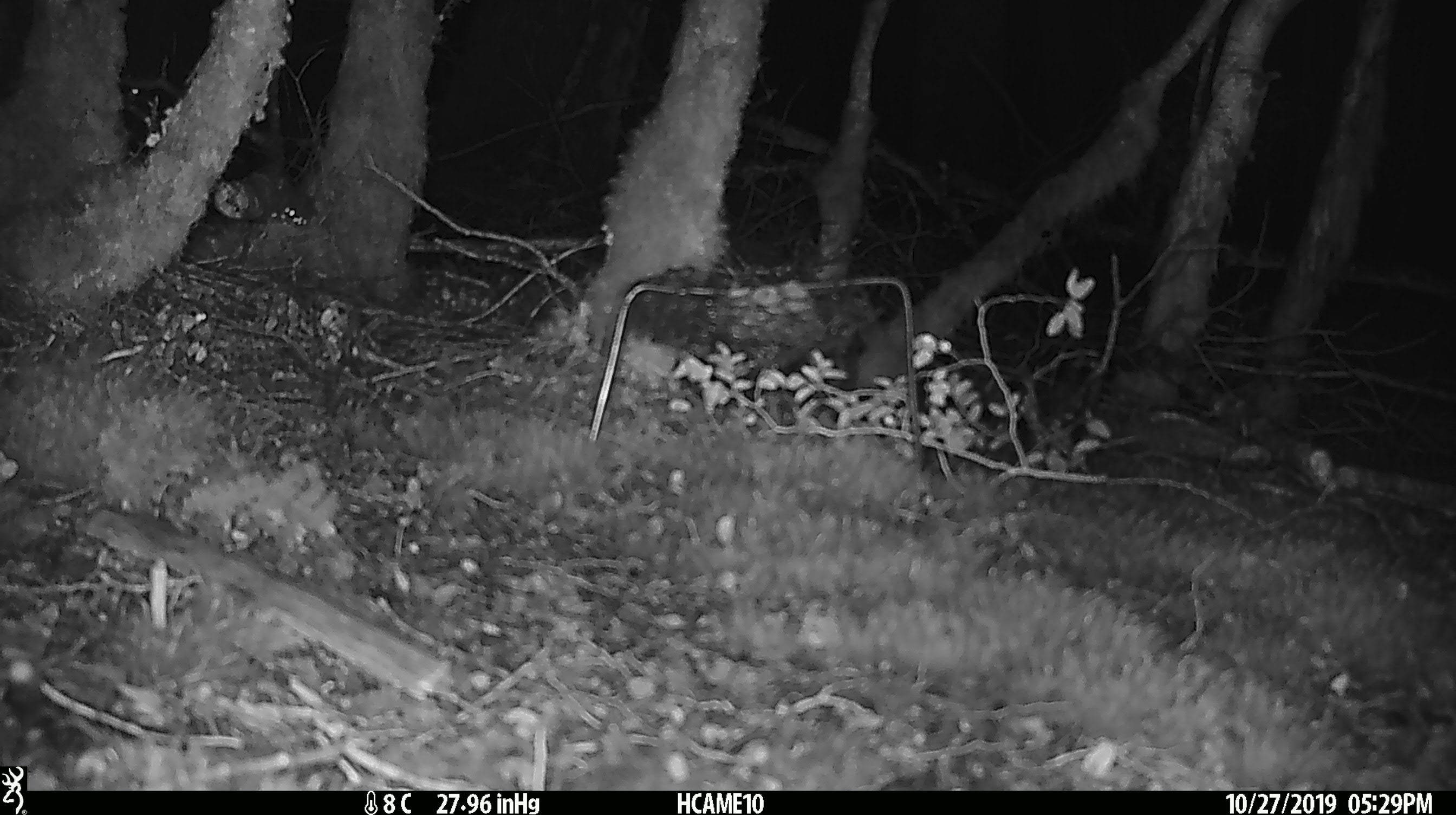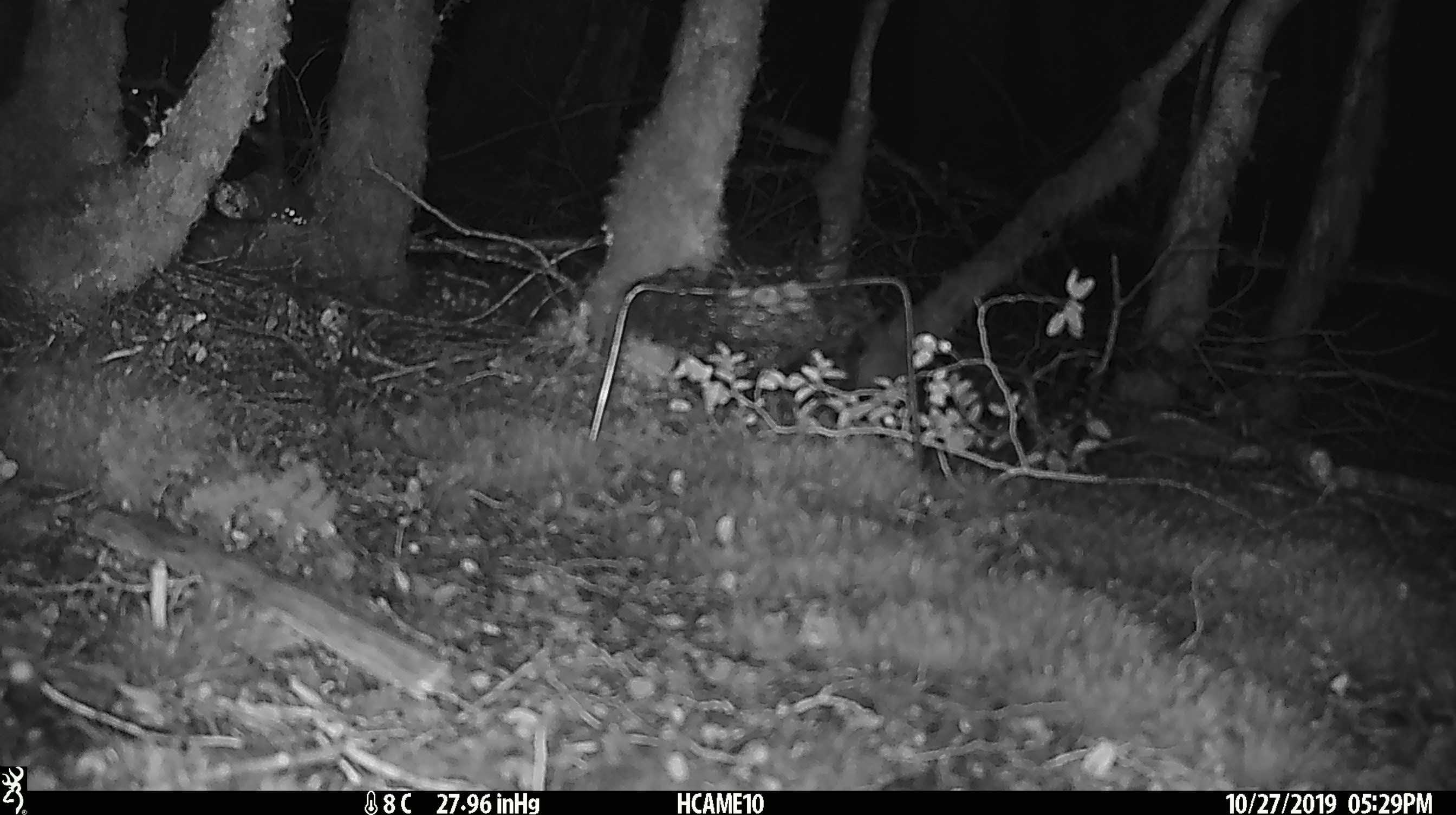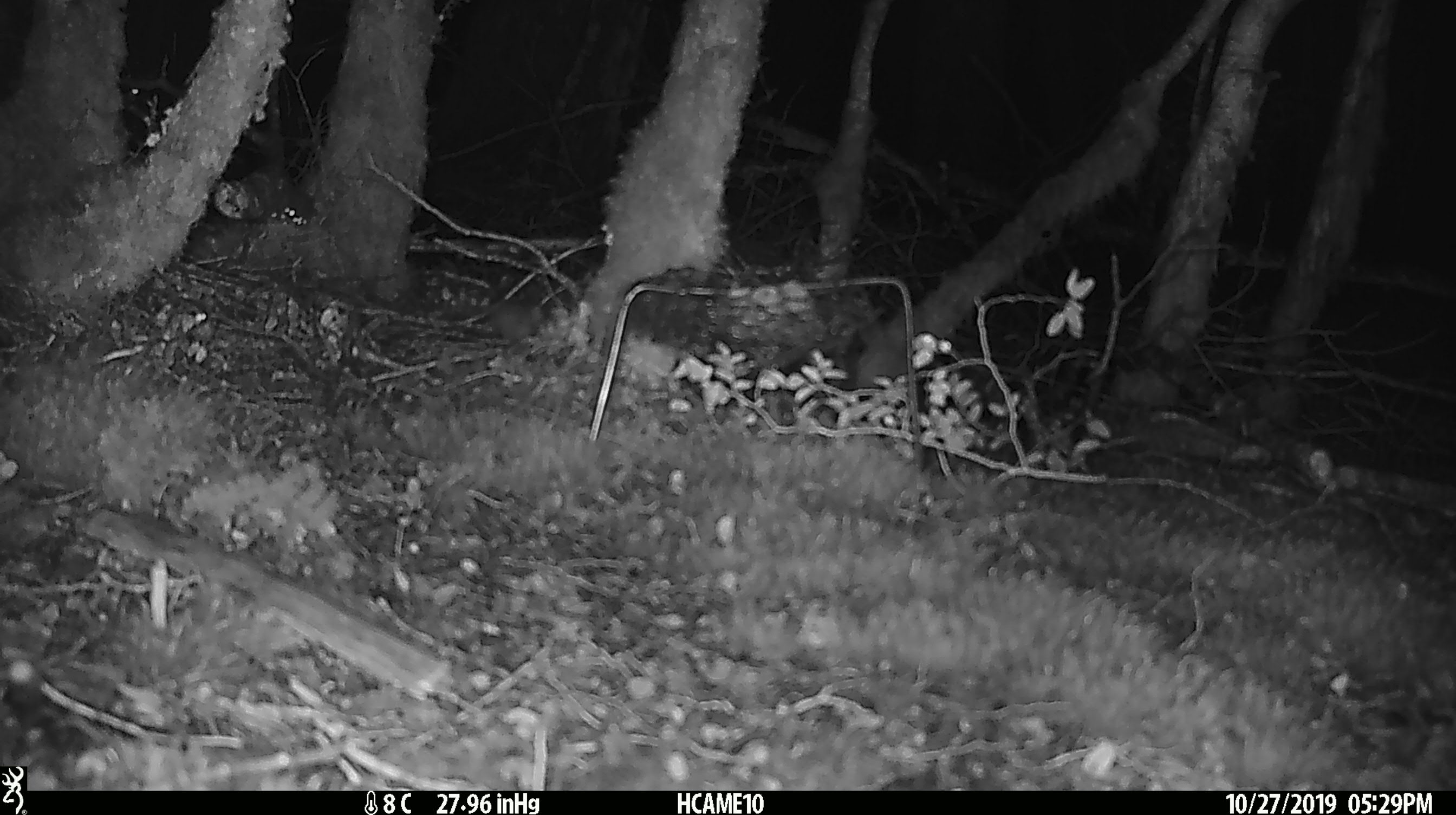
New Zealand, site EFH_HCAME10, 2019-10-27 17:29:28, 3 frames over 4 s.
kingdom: Animalia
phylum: Chordata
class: Mammalia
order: Rodentia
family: Muridae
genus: Mus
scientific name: Mus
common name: mouse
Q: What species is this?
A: Mouse (Mus).